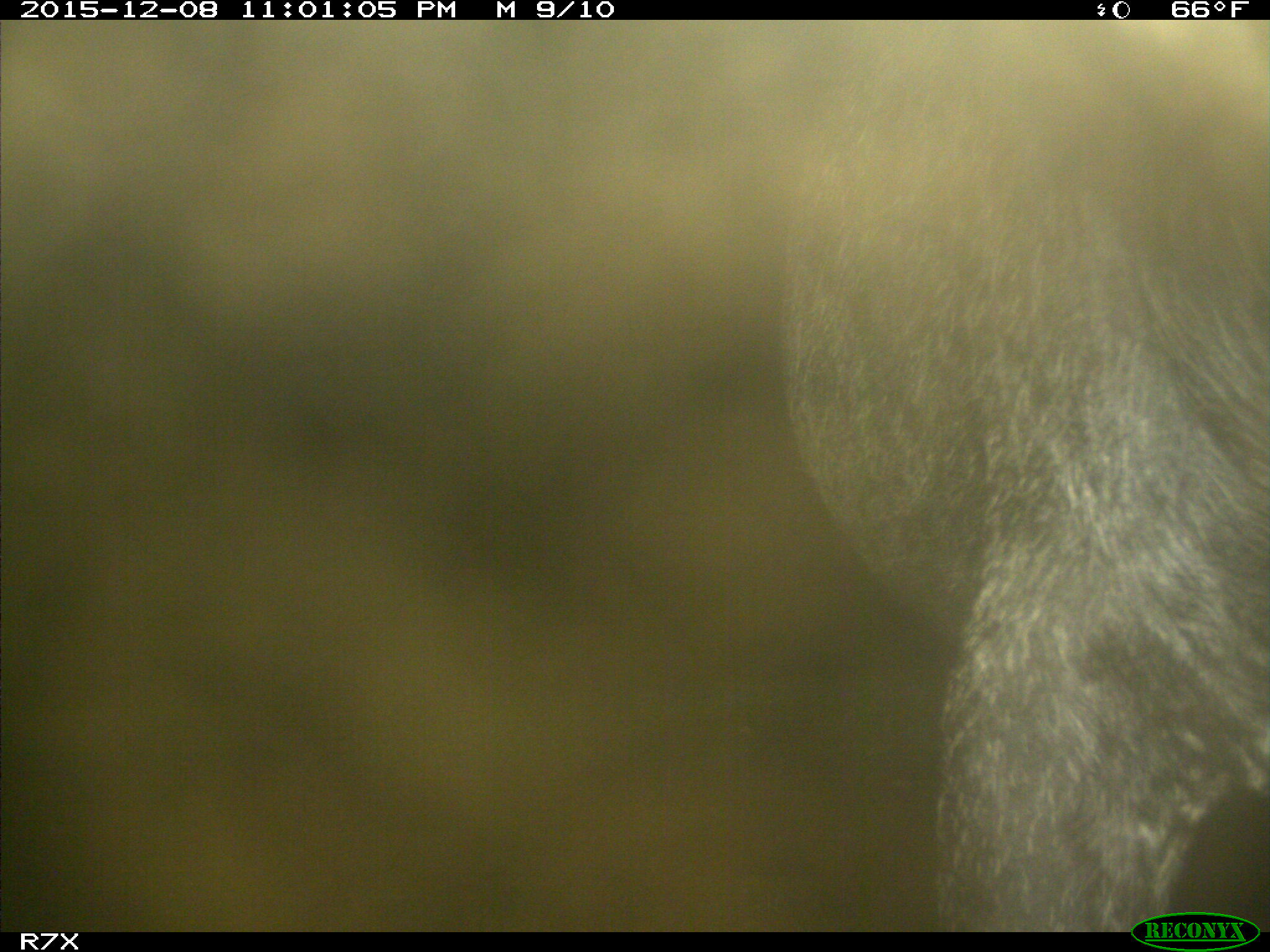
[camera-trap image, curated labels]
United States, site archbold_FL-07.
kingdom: Animalia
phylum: Chordata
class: Mammalia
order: Artiodactyla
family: Bovidae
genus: Bos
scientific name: Bos taurus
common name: domestic cow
Bos taurus (domestic cow).